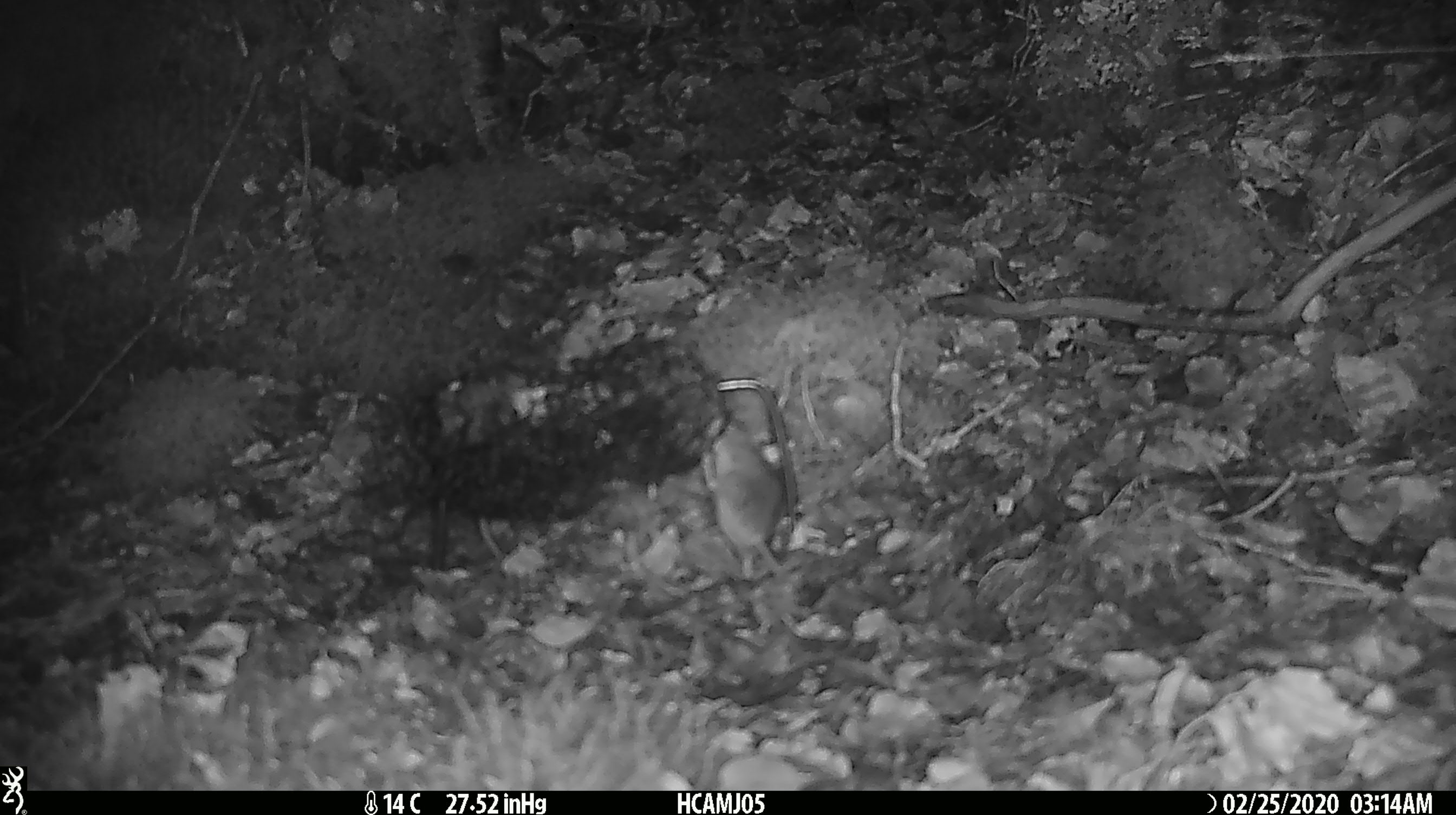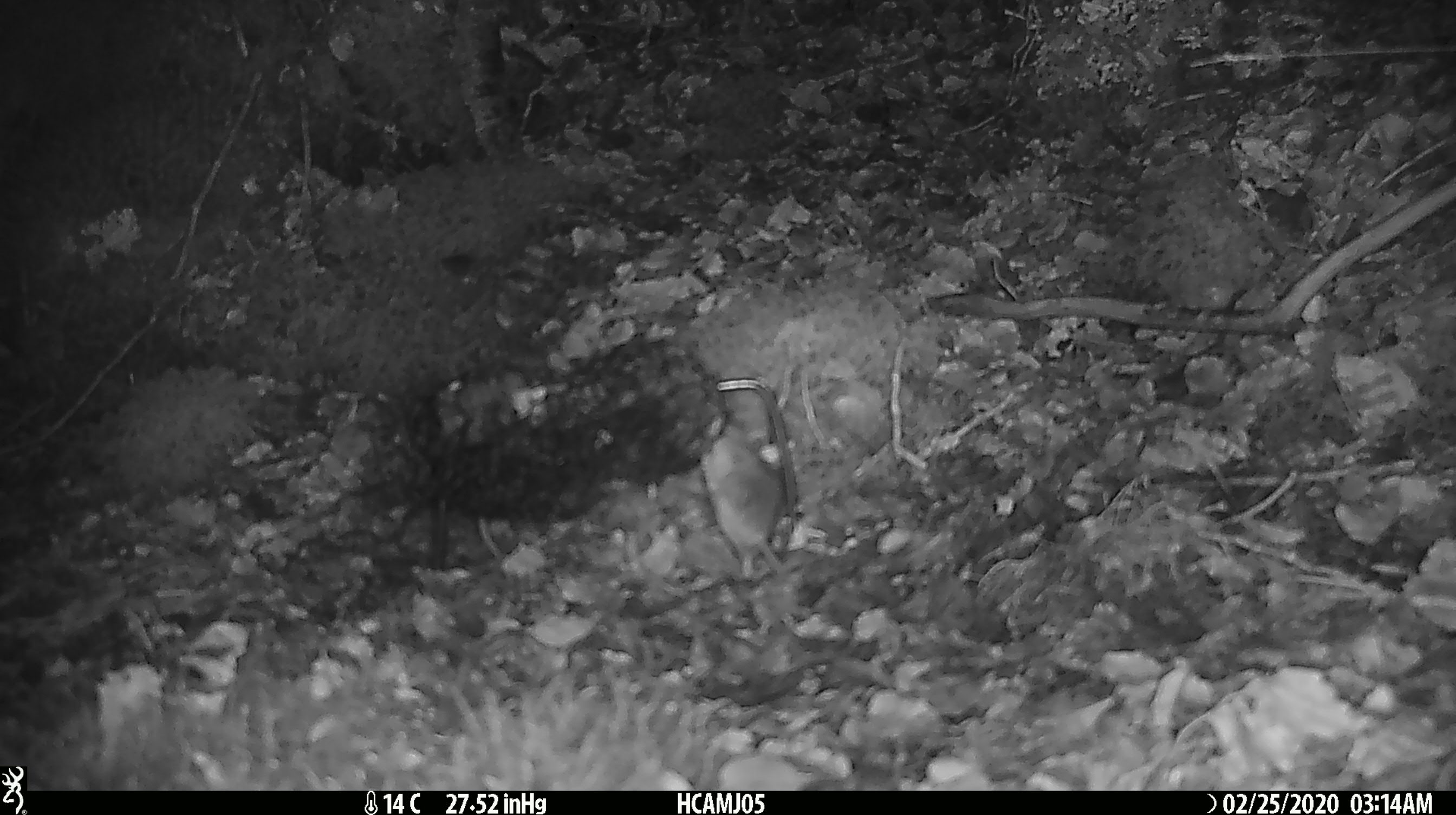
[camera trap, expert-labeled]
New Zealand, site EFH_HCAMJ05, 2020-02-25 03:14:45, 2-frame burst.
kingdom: Animalia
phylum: Chordata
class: Mammalia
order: Rodentia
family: Muridae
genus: Mus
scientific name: Mus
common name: mouse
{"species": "mouse (Mus)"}